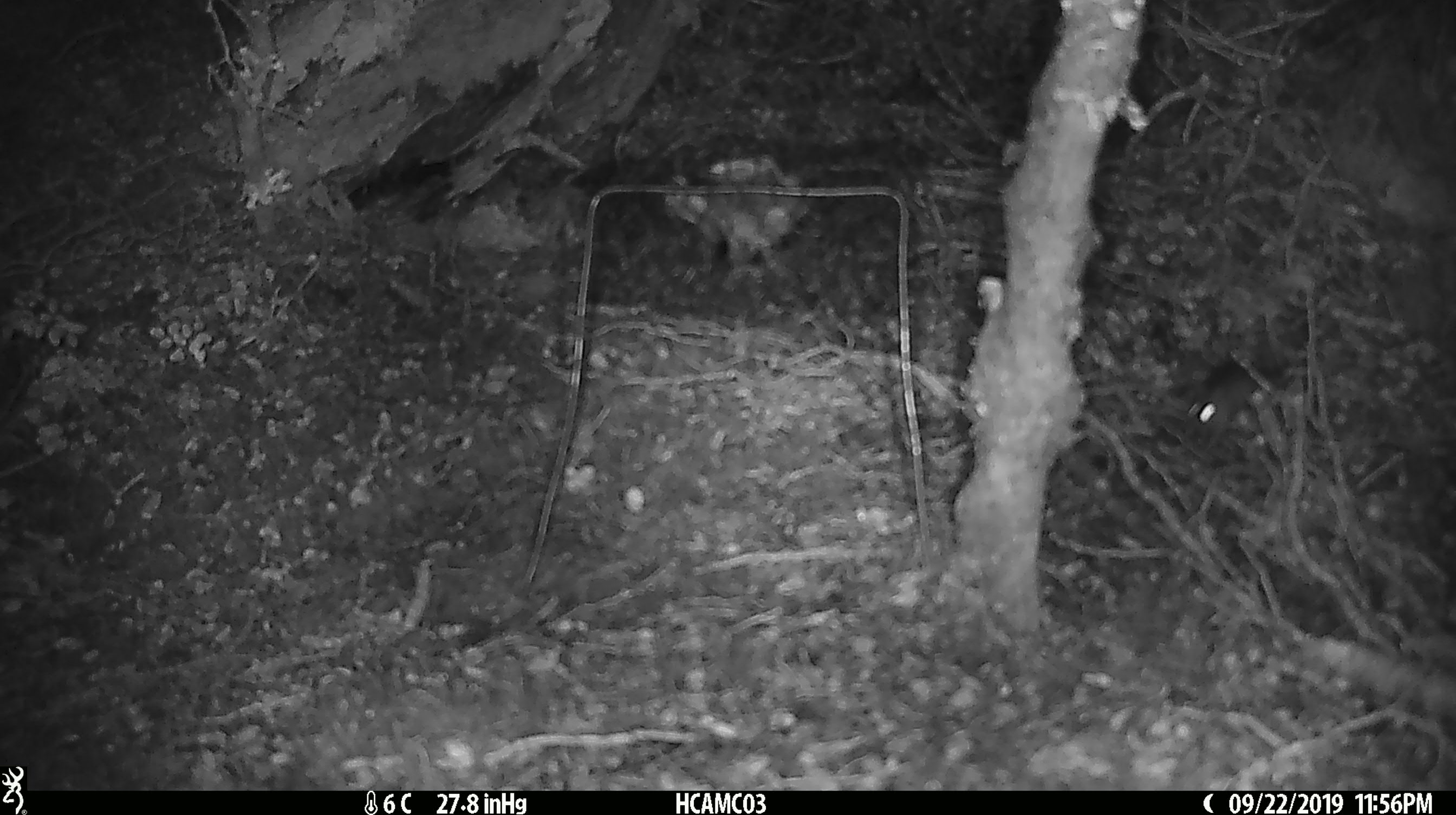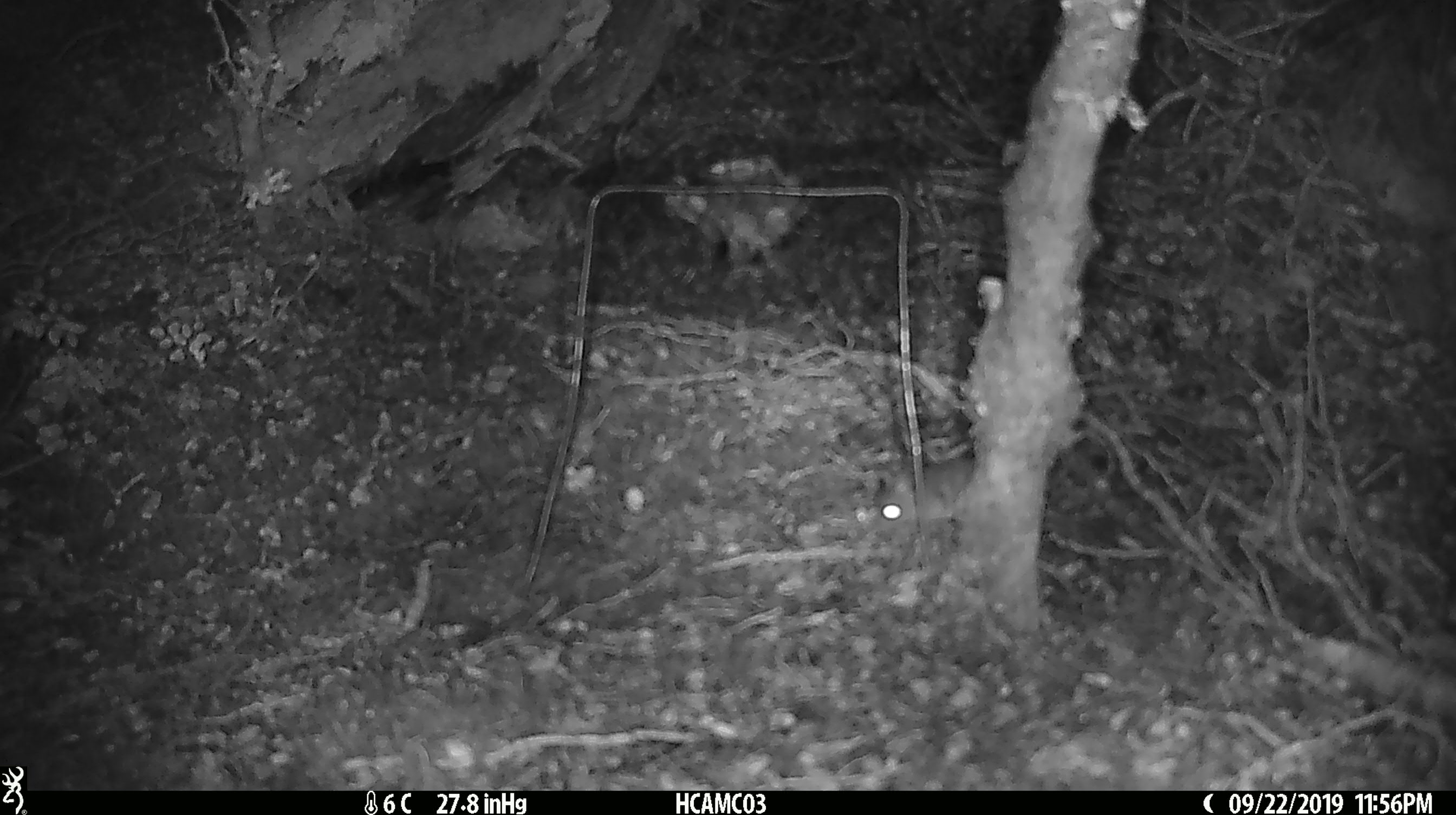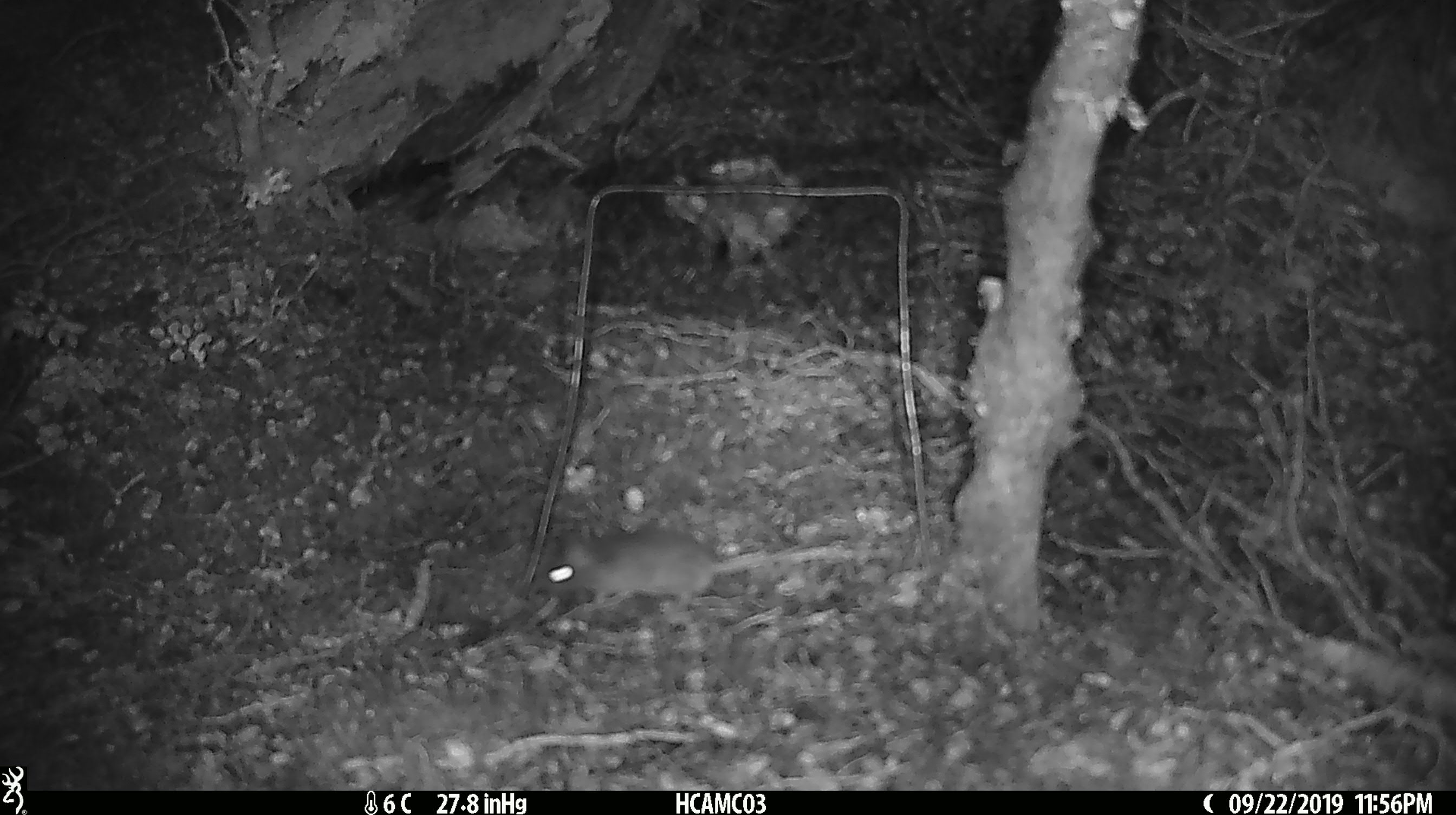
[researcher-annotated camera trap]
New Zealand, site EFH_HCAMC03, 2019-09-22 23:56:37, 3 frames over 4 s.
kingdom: Animalia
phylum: Chordata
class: Mammalia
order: Rodentia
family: Muridae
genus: Mus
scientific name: Mus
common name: mouse